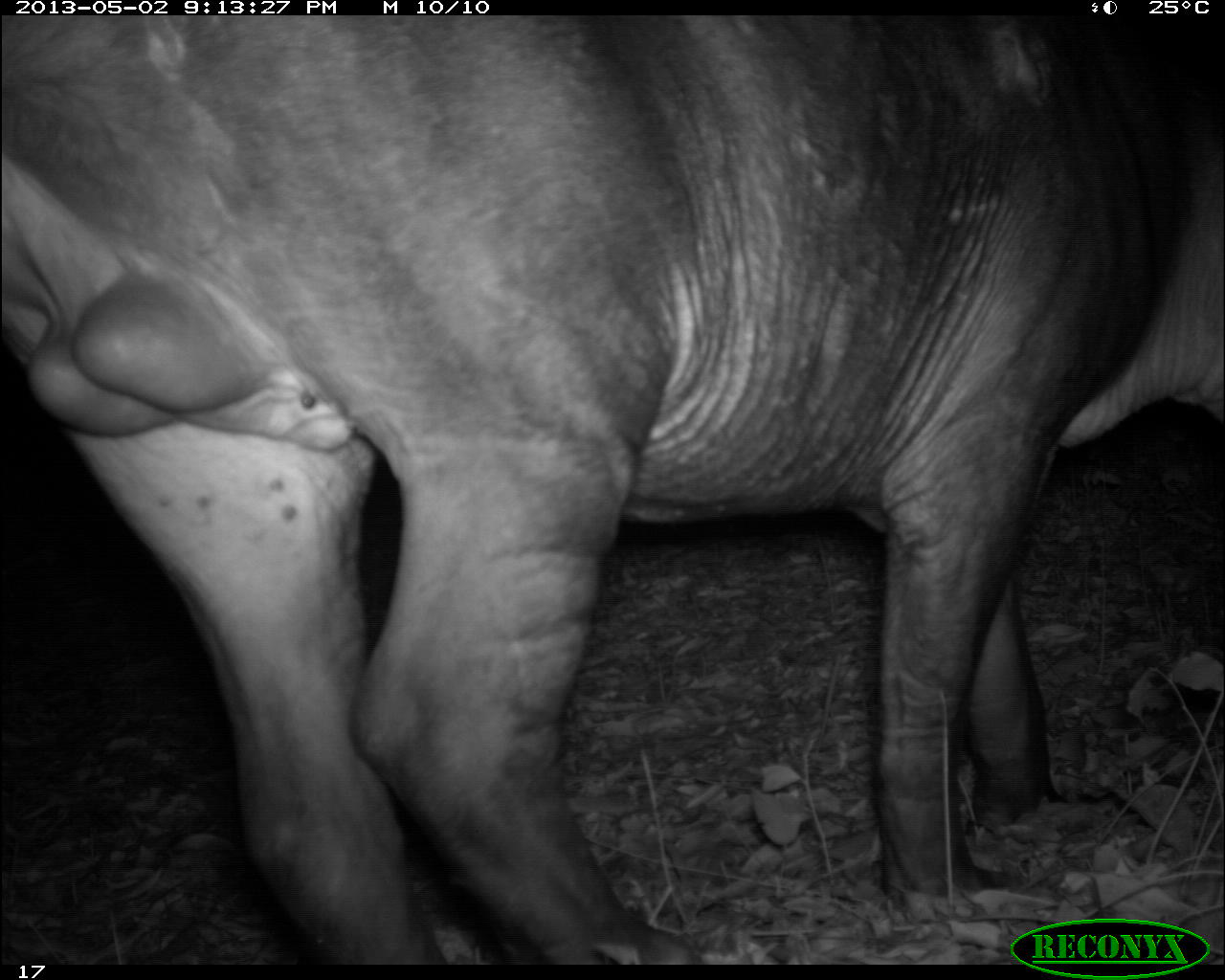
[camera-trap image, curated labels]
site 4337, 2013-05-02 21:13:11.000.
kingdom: Animalia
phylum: Chordata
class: Mammalia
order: Perissodactyla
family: Tapiridae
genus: Tapirus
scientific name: Tapirus bairdii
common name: baird's tapir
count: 1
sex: male